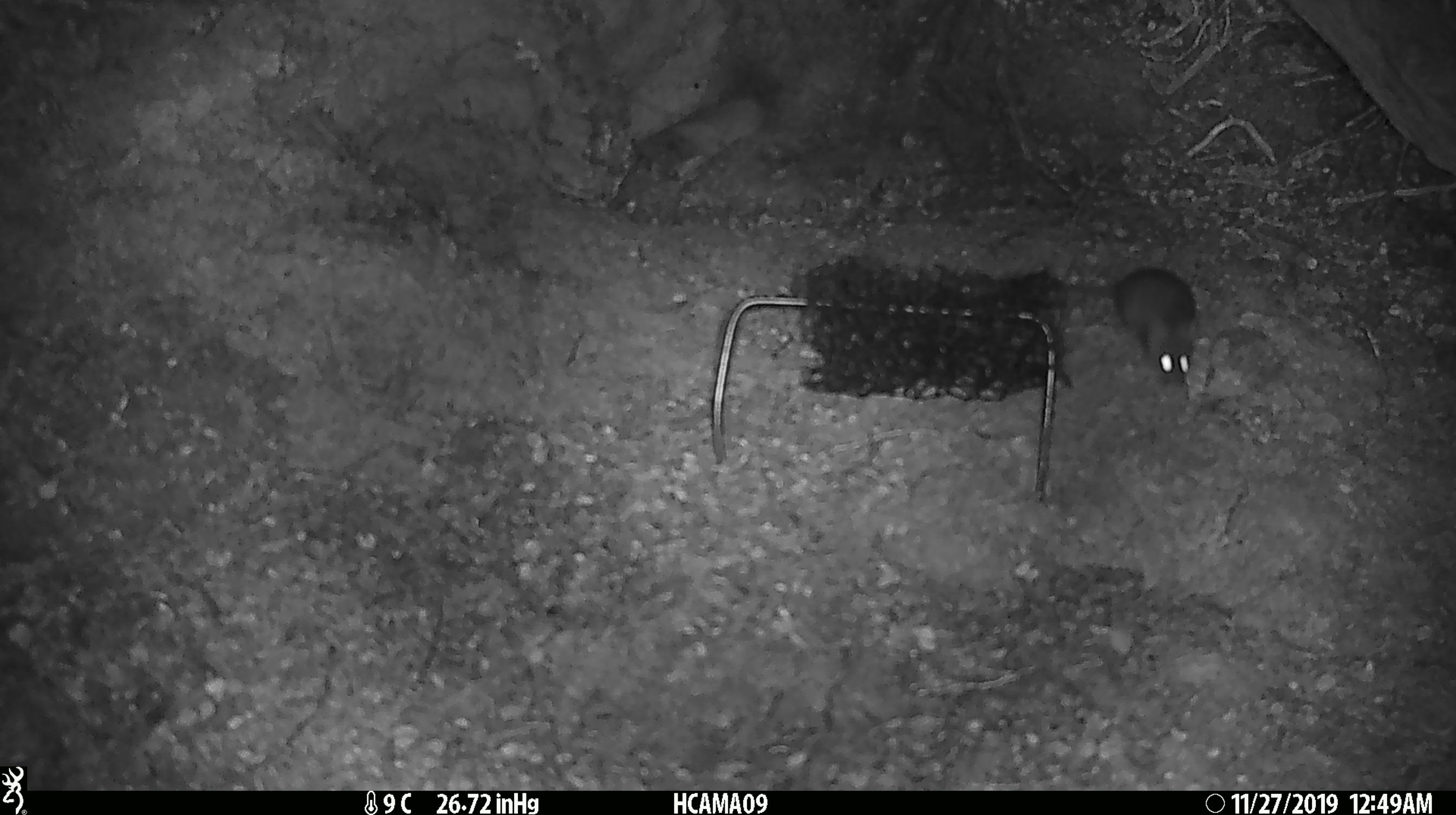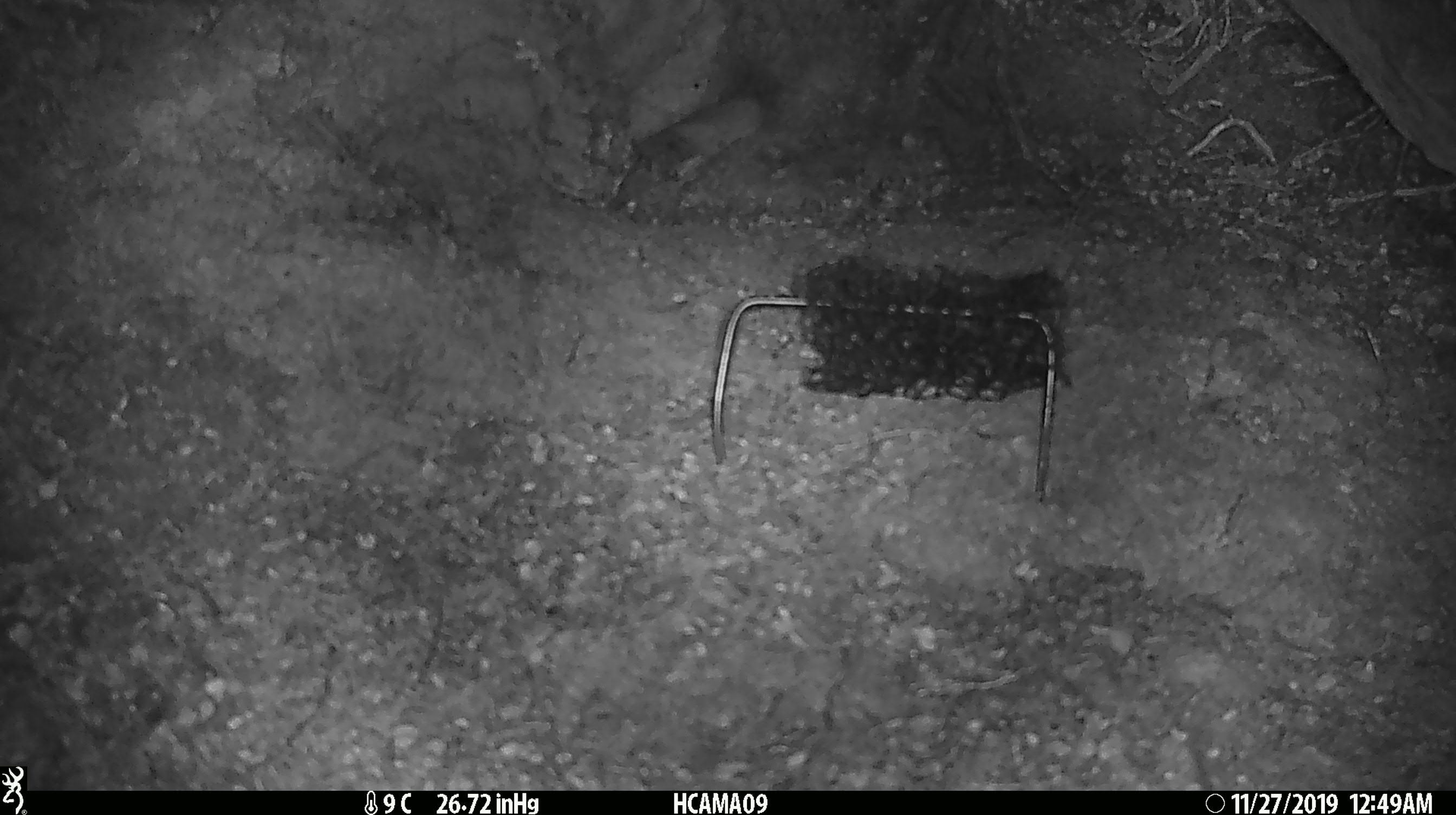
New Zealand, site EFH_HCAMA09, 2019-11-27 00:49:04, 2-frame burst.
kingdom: Animalia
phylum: Chordata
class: Mammalia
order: Rodentia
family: Muridae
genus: Mus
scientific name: Mus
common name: mouse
Mouse (Mus).